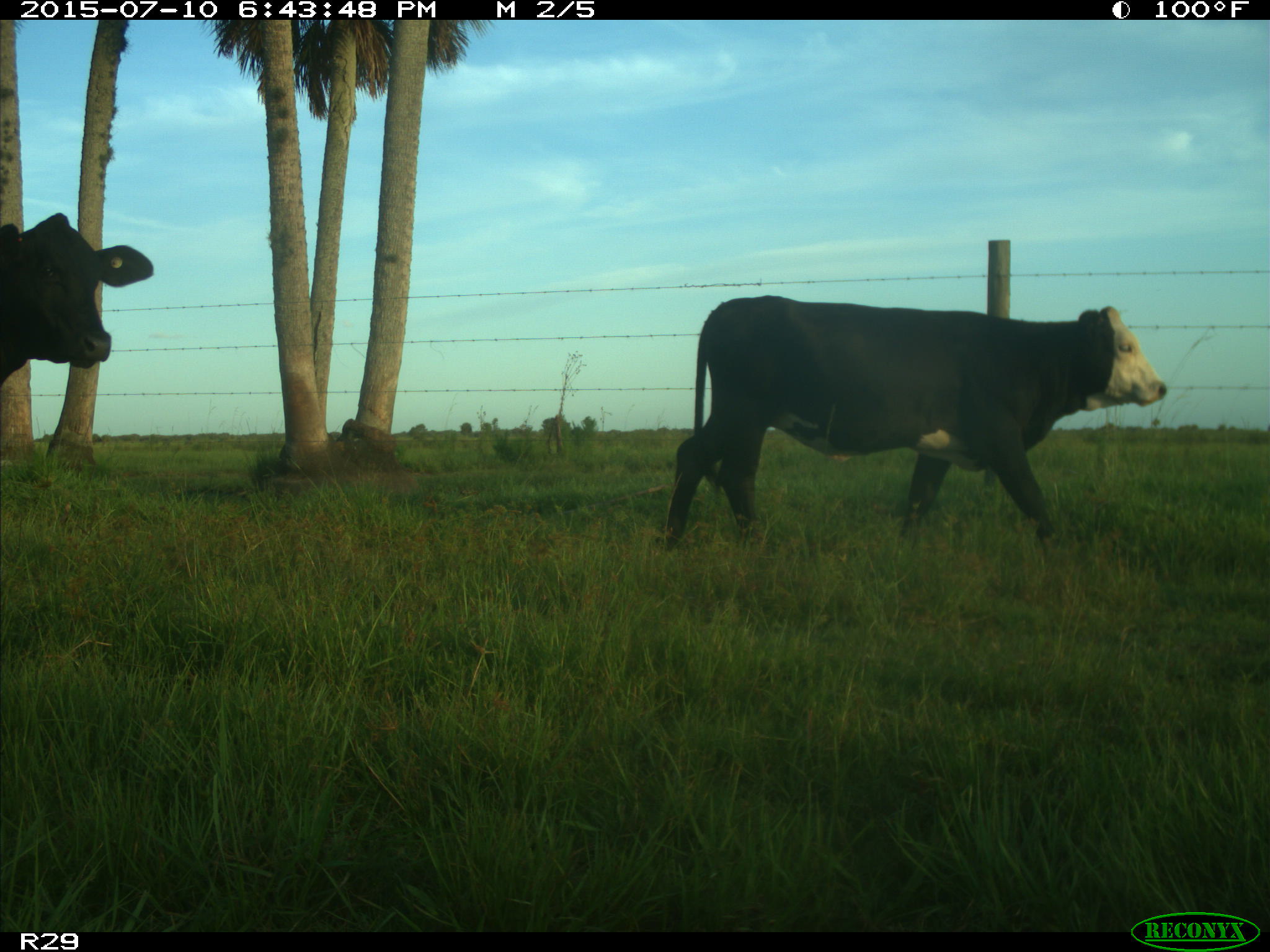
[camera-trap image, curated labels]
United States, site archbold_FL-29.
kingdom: Animalia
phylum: Chordata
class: Mammalia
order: Artiodactyla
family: Bovidae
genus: Bos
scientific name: Bos taurus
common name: domestic cow